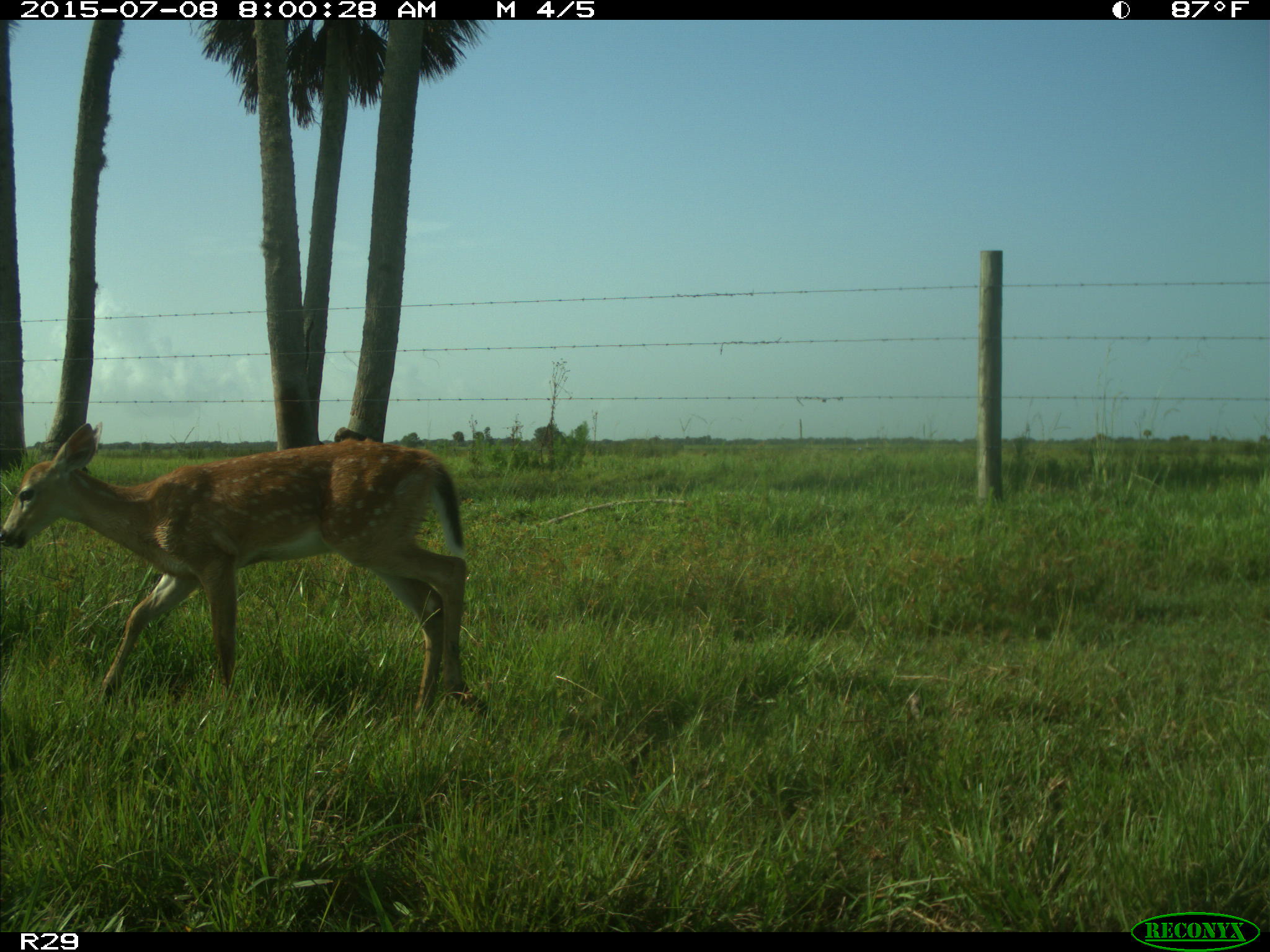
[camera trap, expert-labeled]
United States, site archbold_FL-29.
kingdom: Animalia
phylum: Chordata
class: Mammalia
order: Artiodactyla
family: Cervidae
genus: Odocoileus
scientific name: Odocoileus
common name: deer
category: unidentified deer